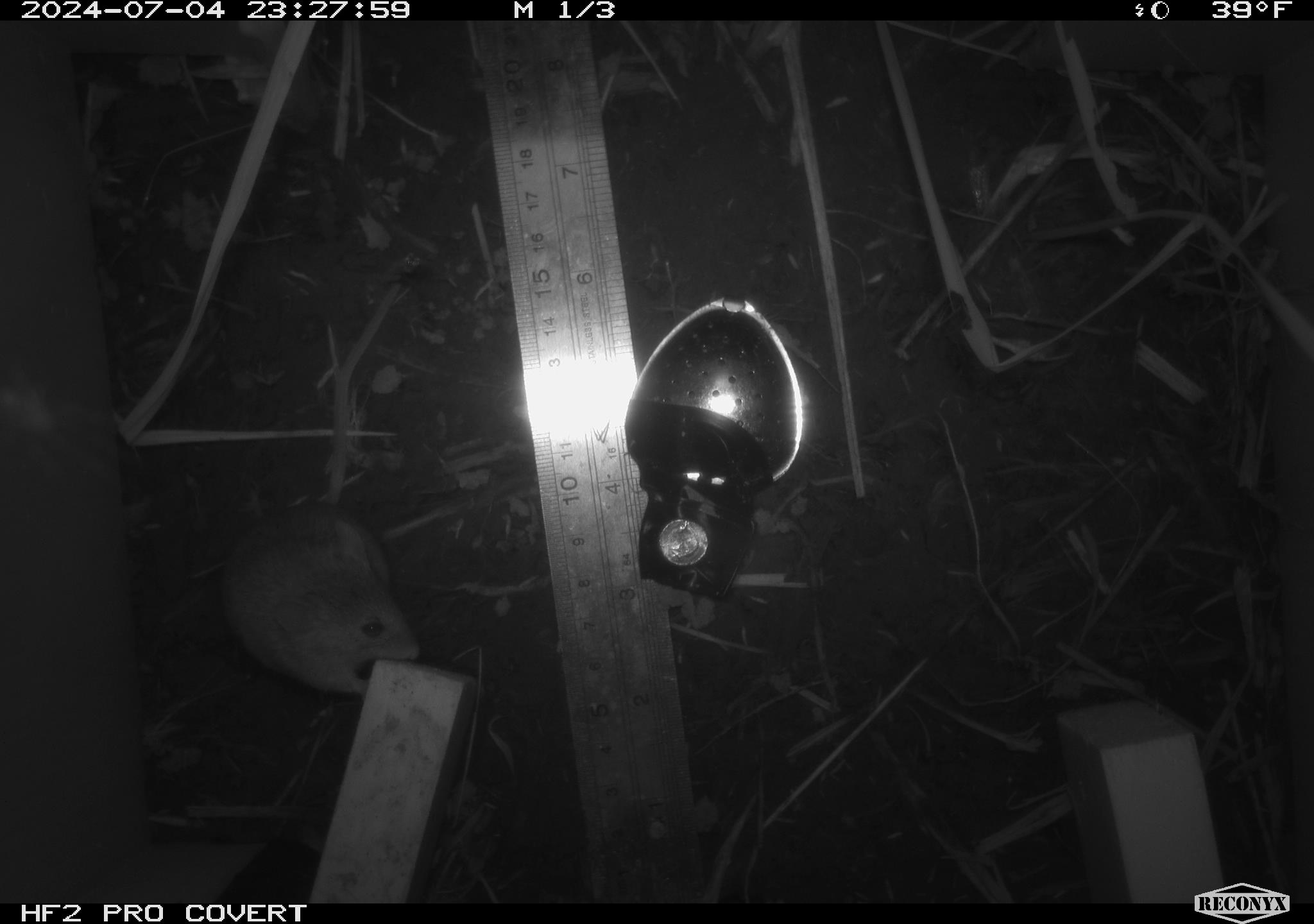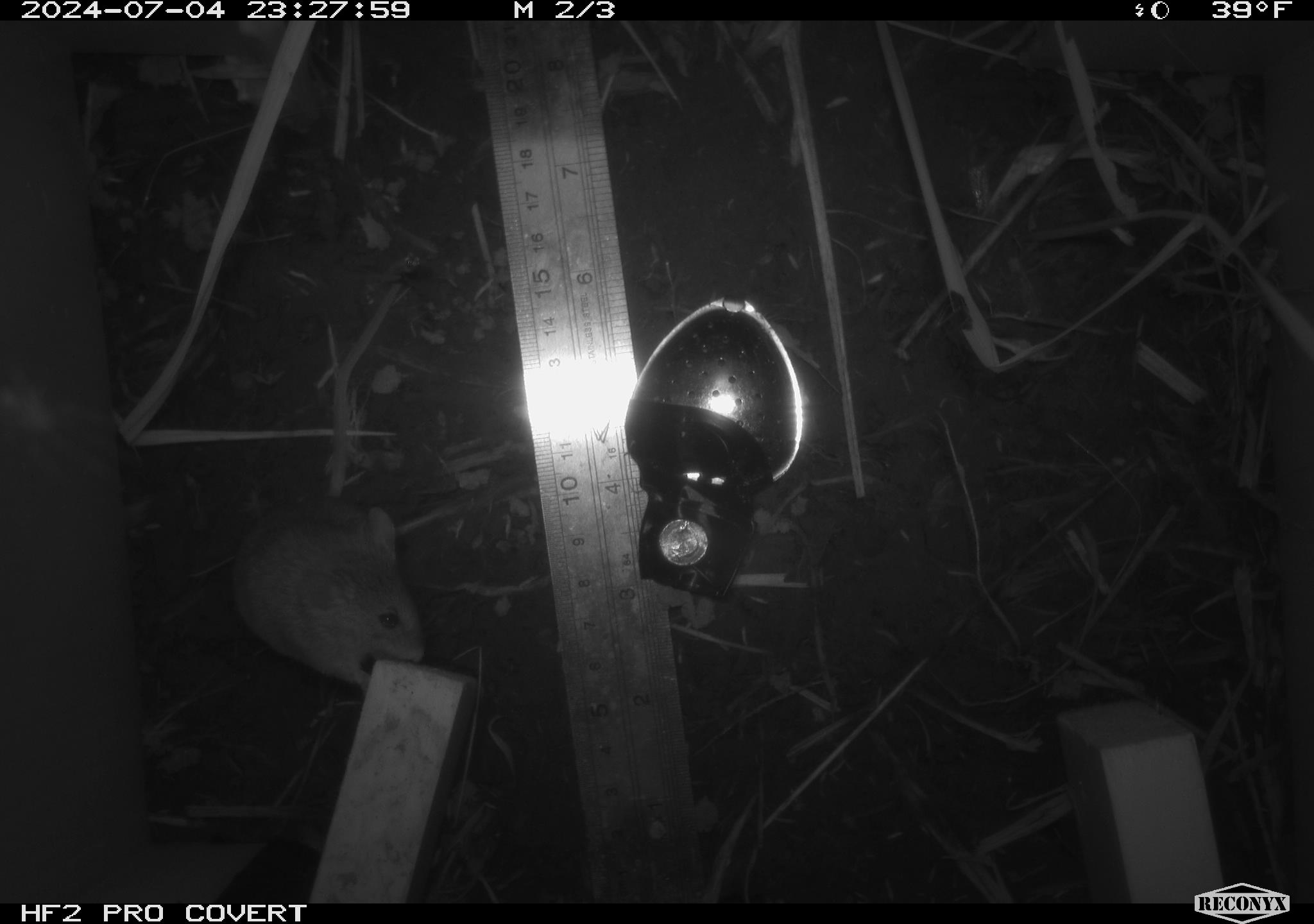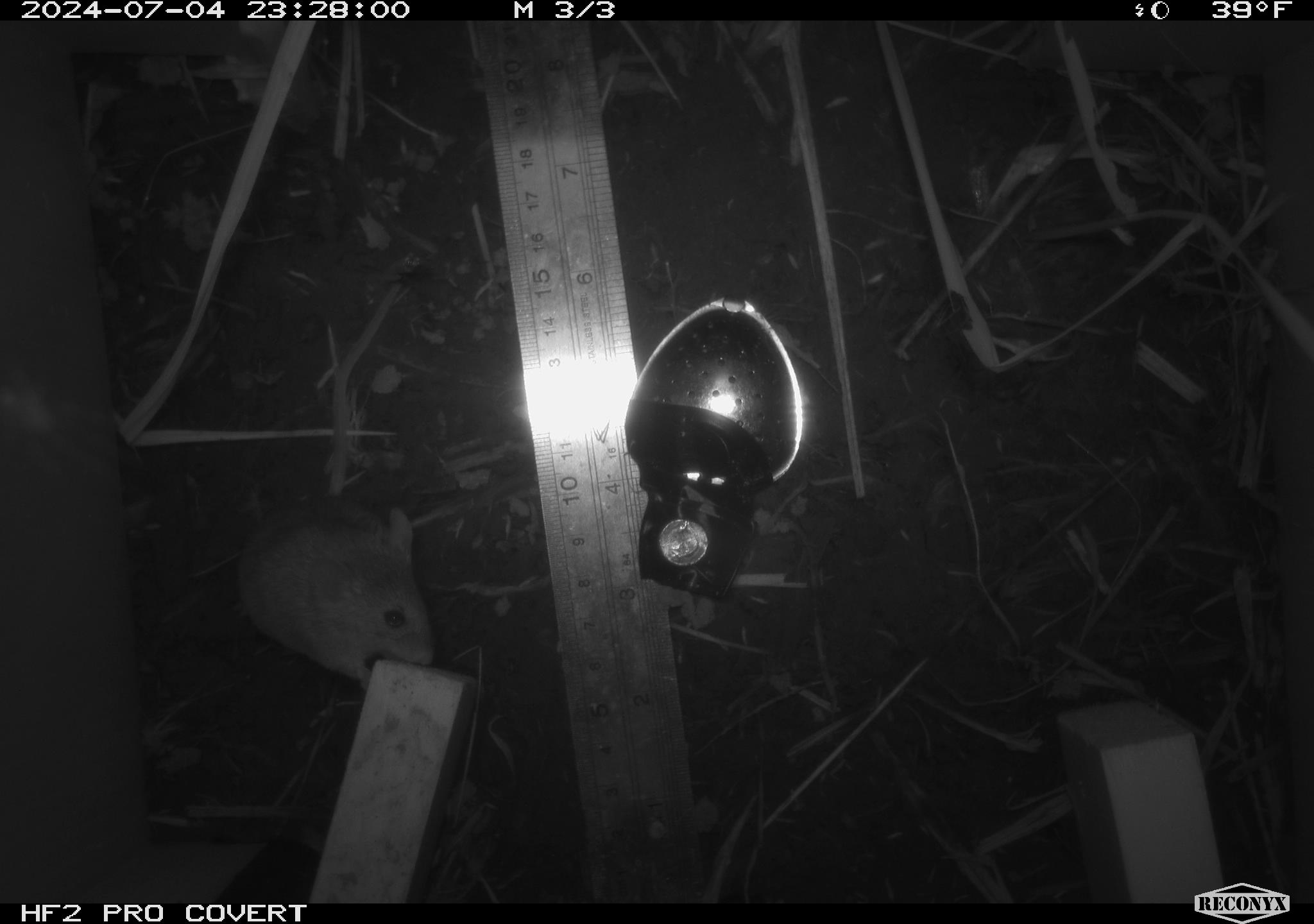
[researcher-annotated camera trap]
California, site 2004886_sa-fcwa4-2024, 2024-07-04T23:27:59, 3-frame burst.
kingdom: Animalia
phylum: Chordata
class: Mammalia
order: Rodentia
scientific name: Rodentia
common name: rodent